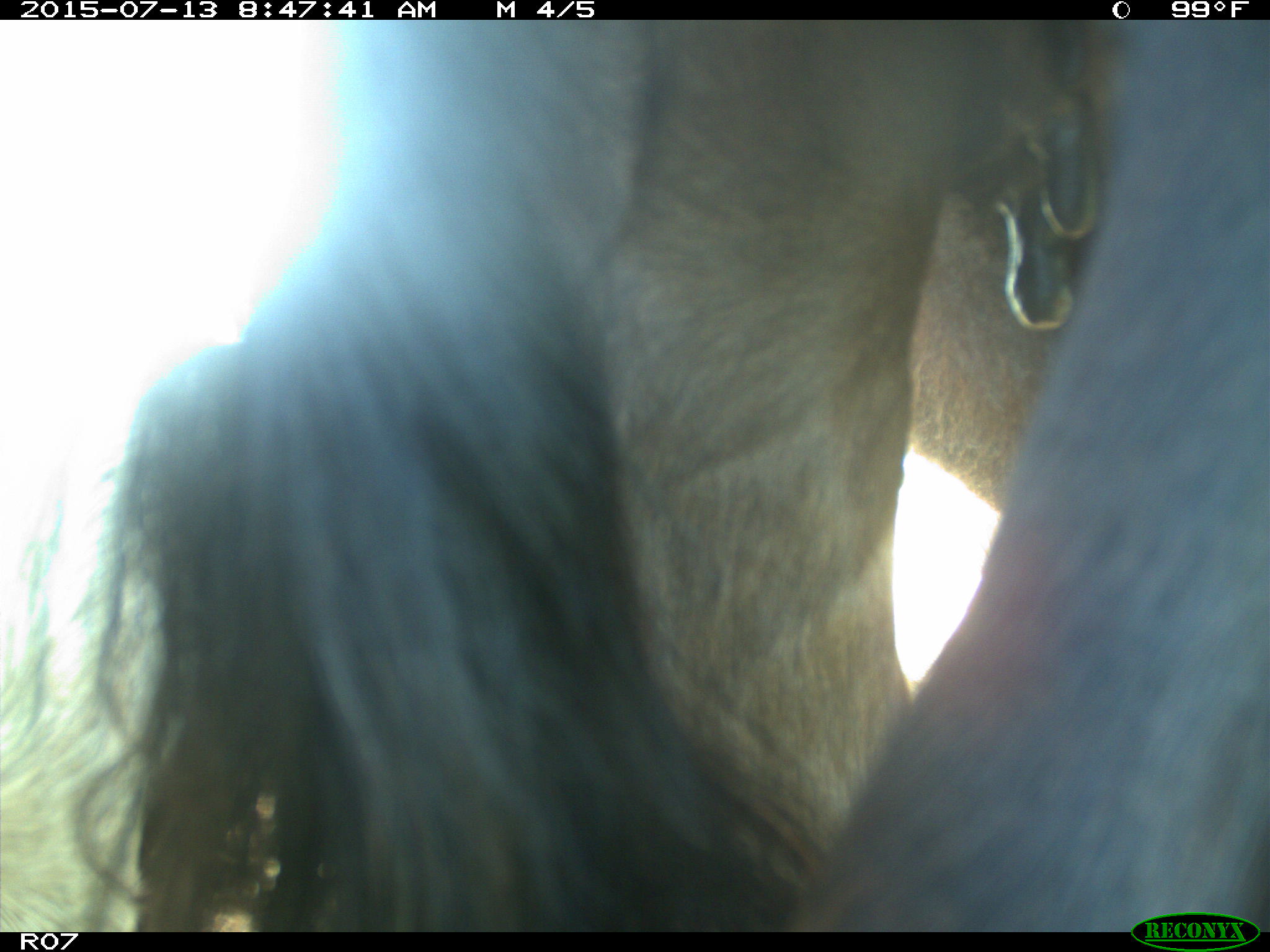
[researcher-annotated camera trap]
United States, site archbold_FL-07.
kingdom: Animalia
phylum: Chordata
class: Mammalia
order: Artiodactyla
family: Bovidae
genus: Bos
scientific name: Bos taurus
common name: domestic cow